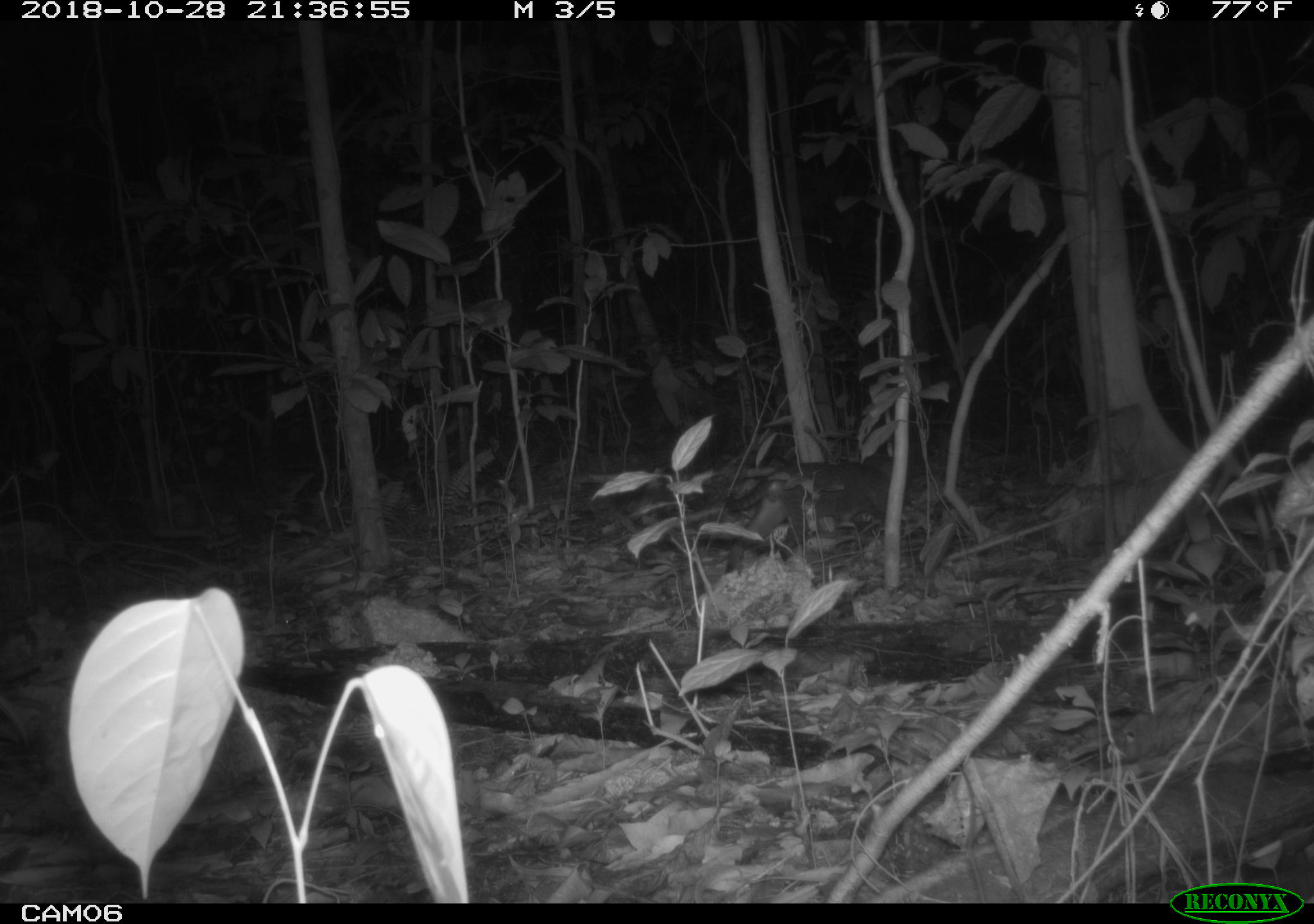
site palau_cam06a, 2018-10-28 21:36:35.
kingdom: Animalia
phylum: Chordata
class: Mammalia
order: Carnivora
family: Felidae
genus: Felis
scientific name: Felis catus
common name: cat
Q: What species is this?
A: Cat (Felis catus).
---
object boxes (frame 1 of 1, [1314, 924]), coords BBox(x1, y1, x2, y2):
cat: BBox(716, 460, 904, 561)